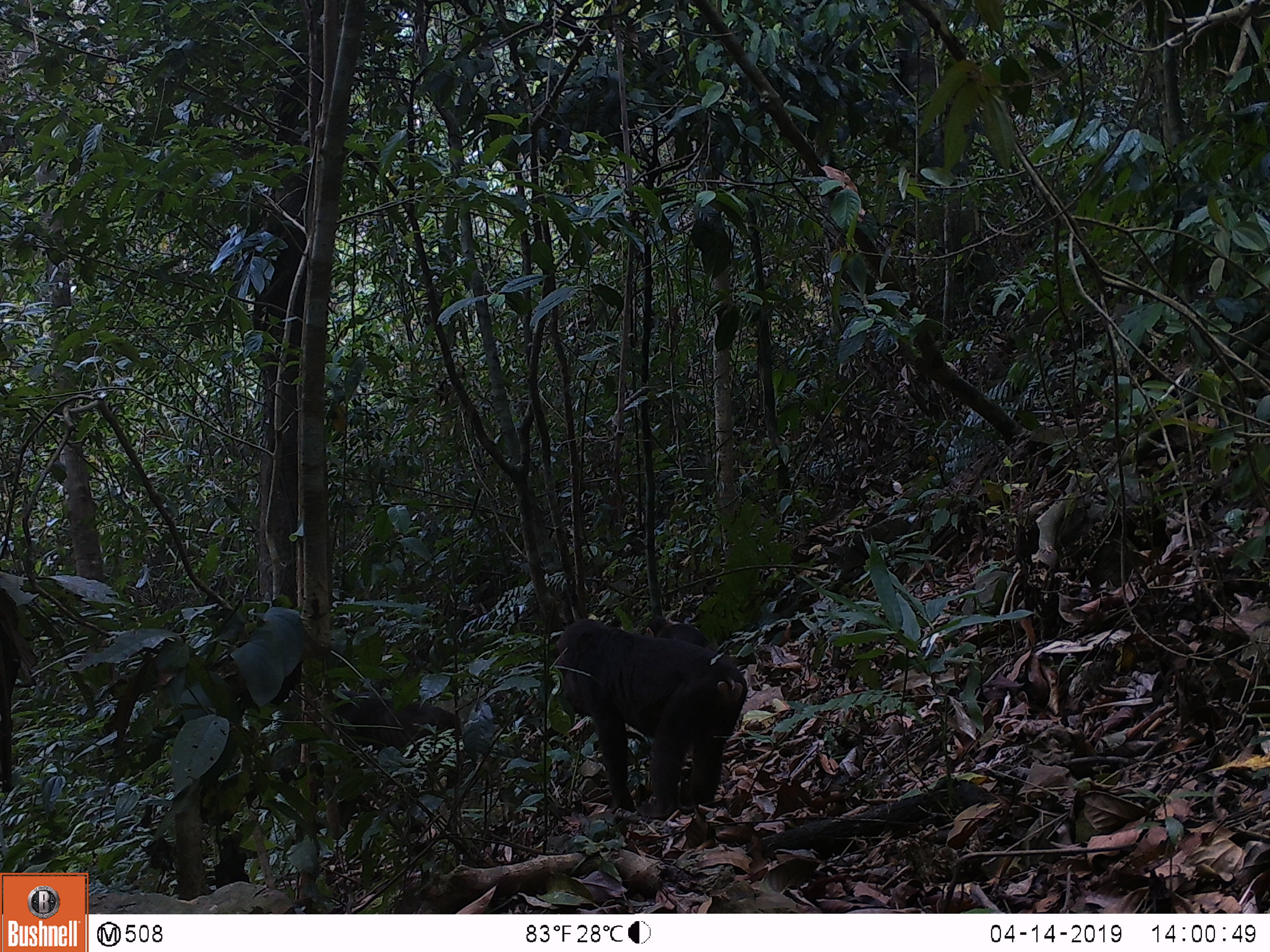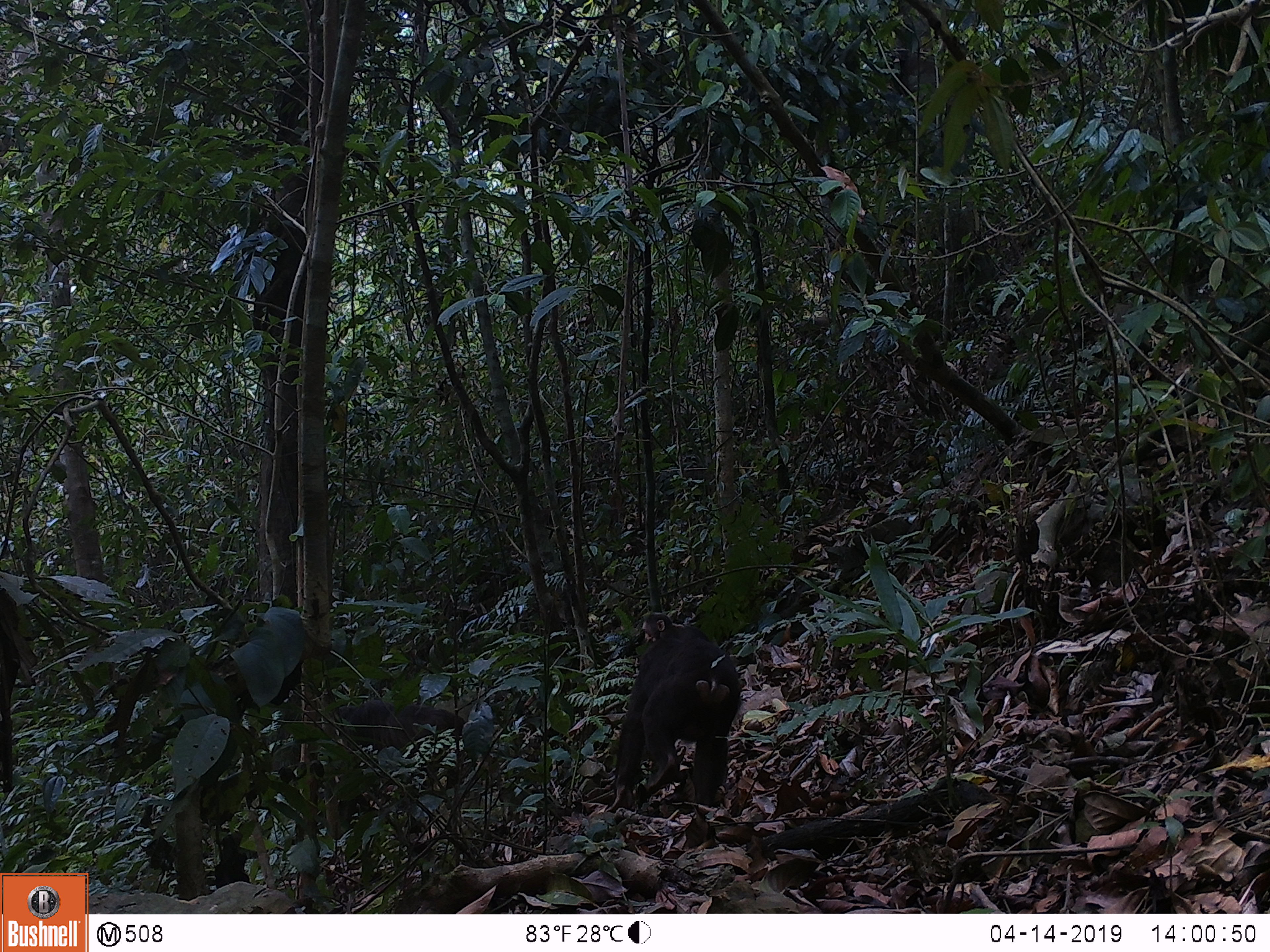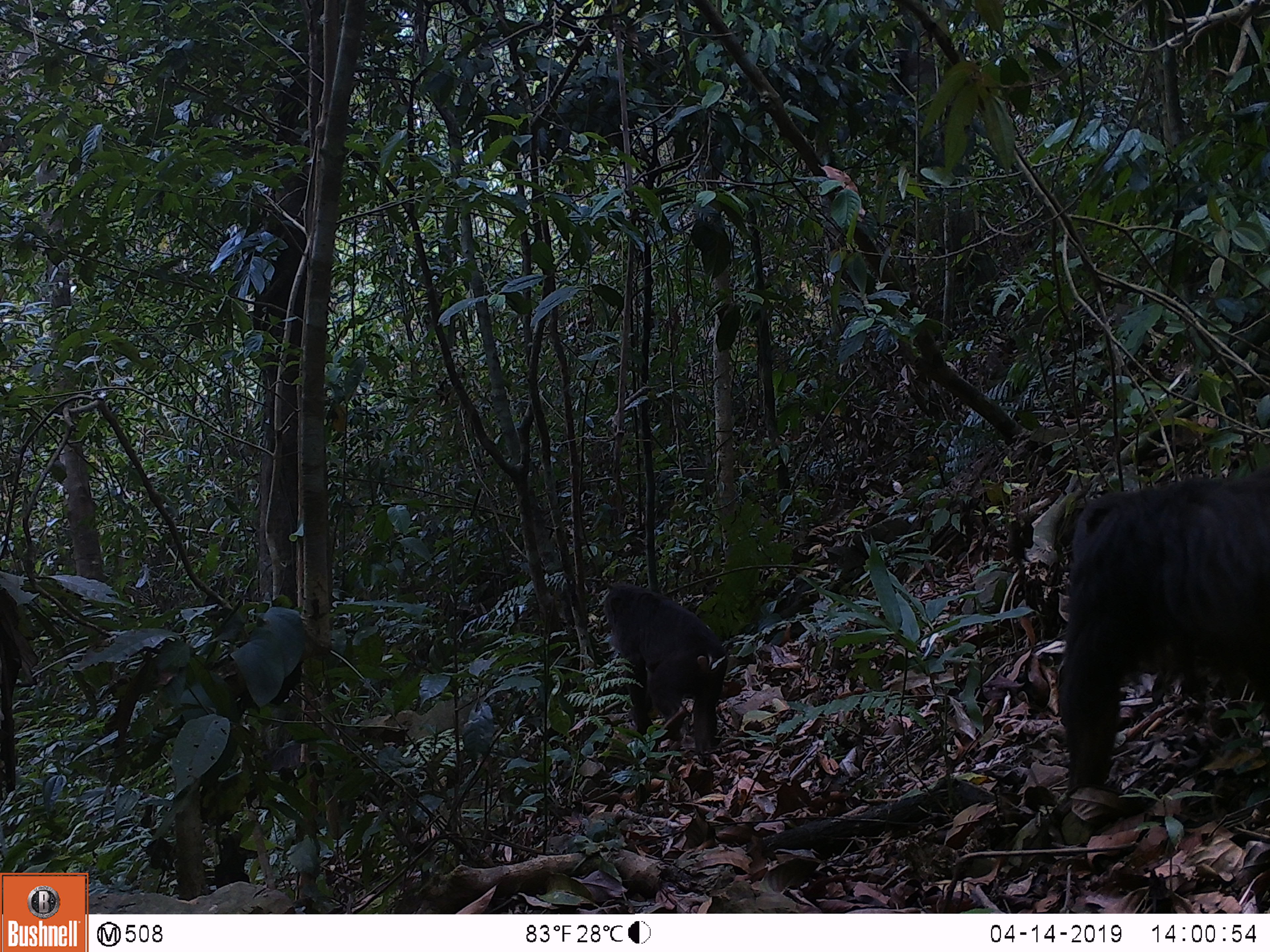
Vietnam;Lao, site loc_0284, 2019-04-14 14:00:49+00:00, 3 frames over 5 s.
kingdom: Animalia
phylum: Chordata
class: Mammalia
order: Primates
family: Cercopithecidae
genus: Macaca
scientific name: Macaca arctoides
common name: stump-tailed macaque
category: stump tailed macaque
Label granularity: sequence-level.